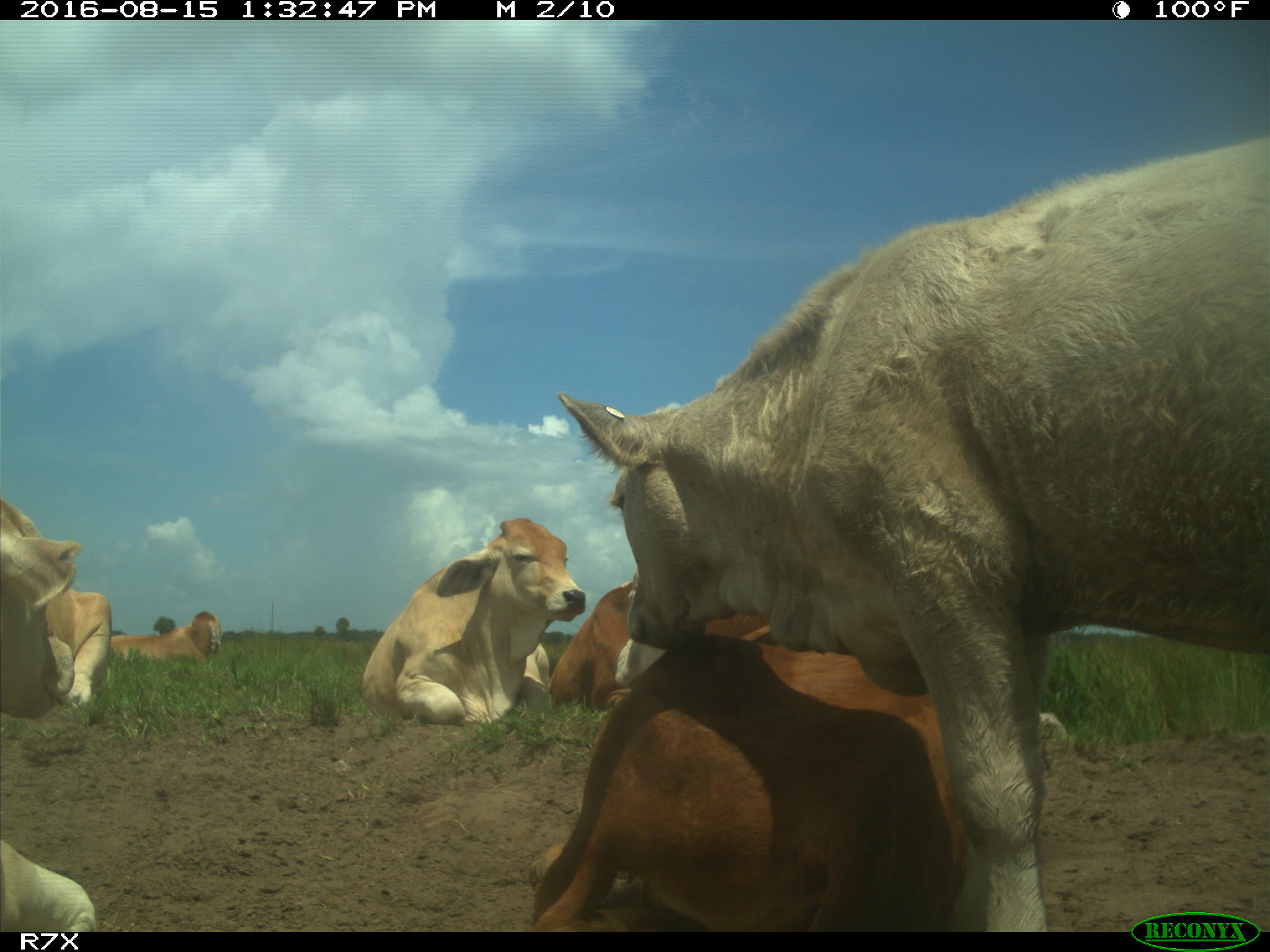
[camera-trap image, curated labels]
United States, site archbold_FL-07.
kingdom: Animalia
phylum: Chordata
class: Mammalia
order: Artiodactyla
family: Bovidae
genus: Bos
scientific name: Bos taurus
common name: domestic cow